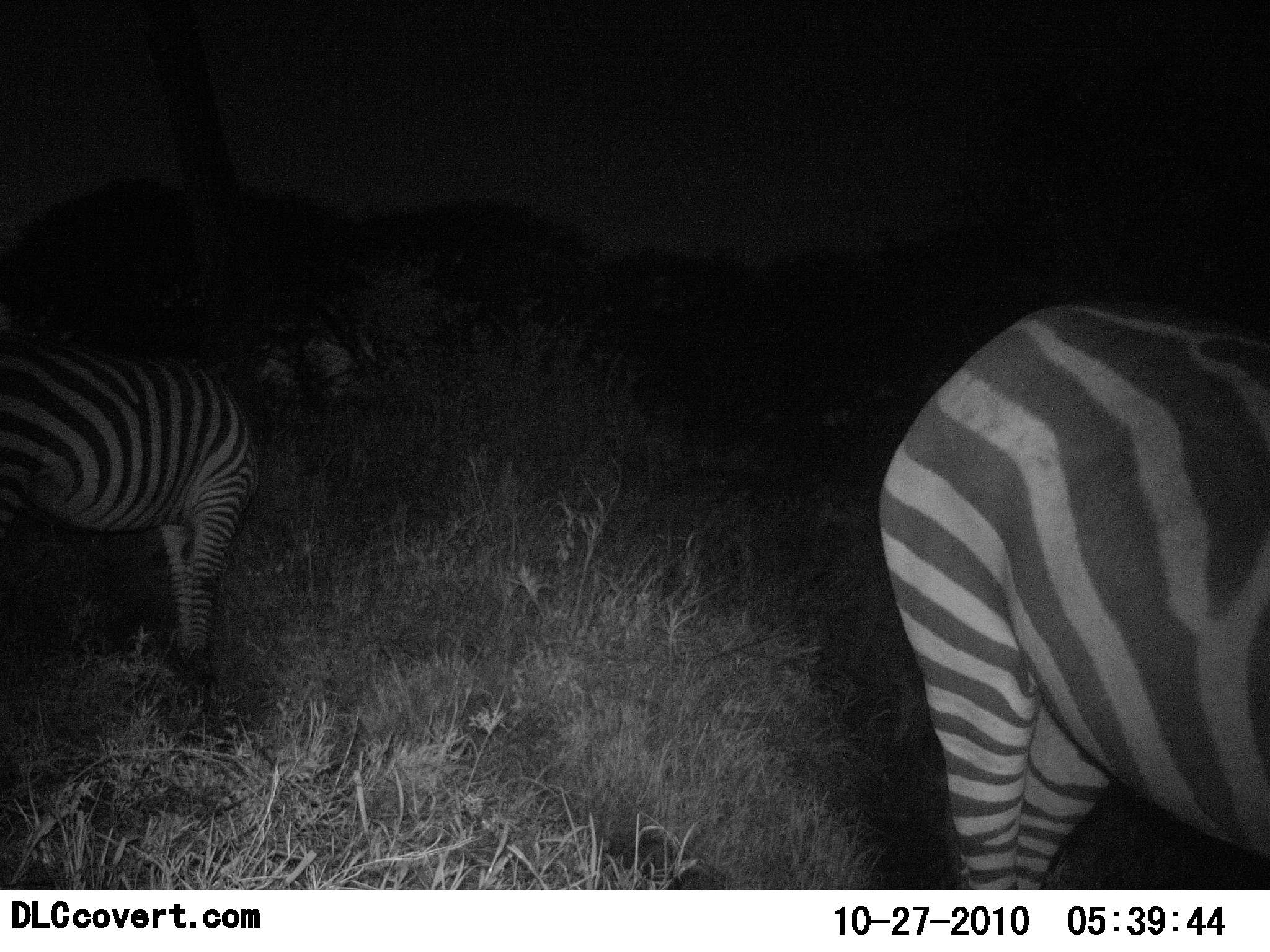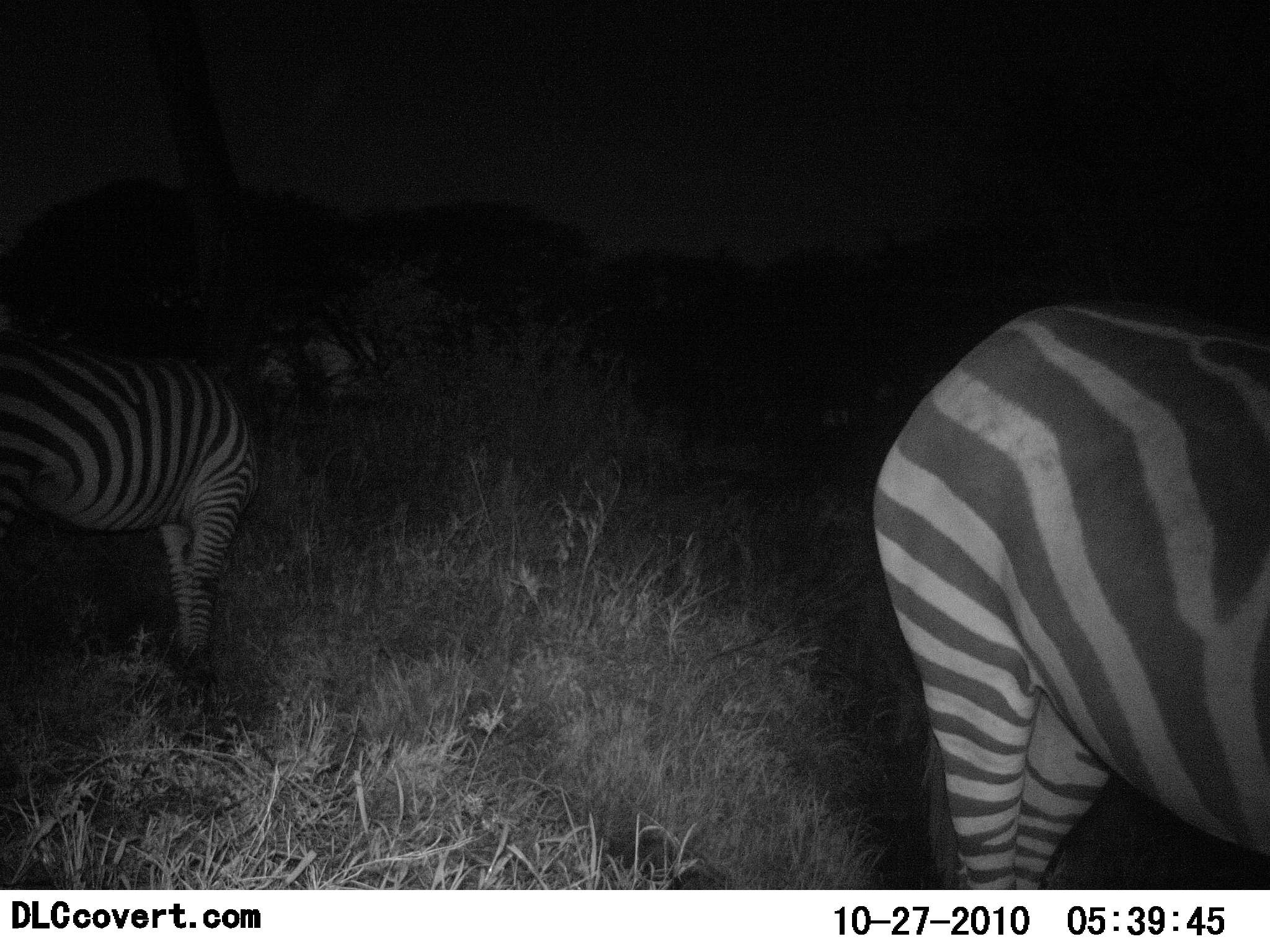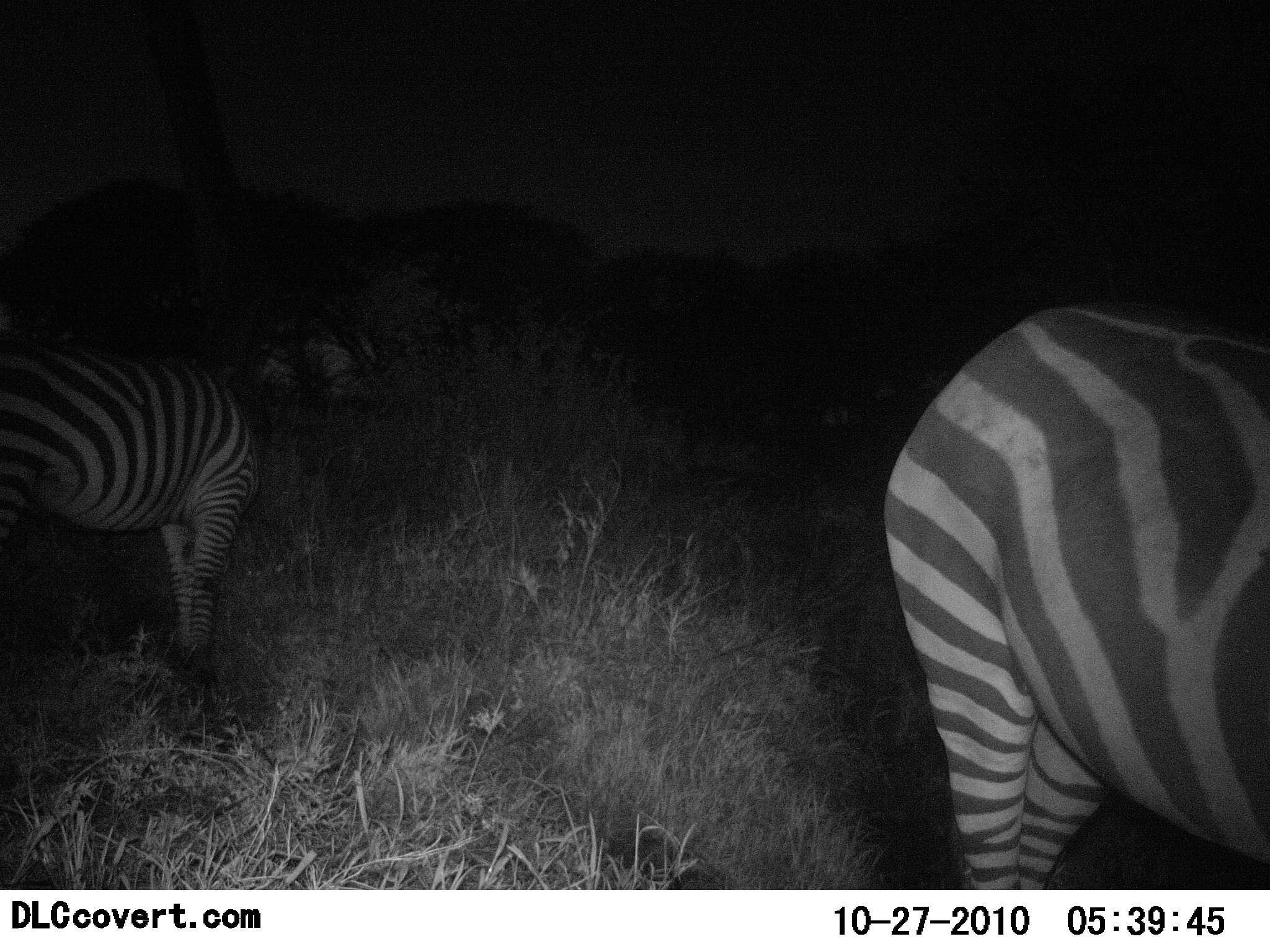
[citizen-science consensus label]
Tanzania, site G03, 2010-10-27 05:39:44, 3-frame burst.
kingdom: Animalia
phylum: Chordata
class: Mammalia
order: Perissodactyla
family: Equidae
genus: Equus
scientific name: Equus quagga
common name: plains zebra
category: zebra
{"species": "zebra (plains zebra) (Equus quagga)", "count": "2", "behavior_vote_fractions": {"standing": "79%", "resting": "7%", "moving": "0%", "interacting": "0%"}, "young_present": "0%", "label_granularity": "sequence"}